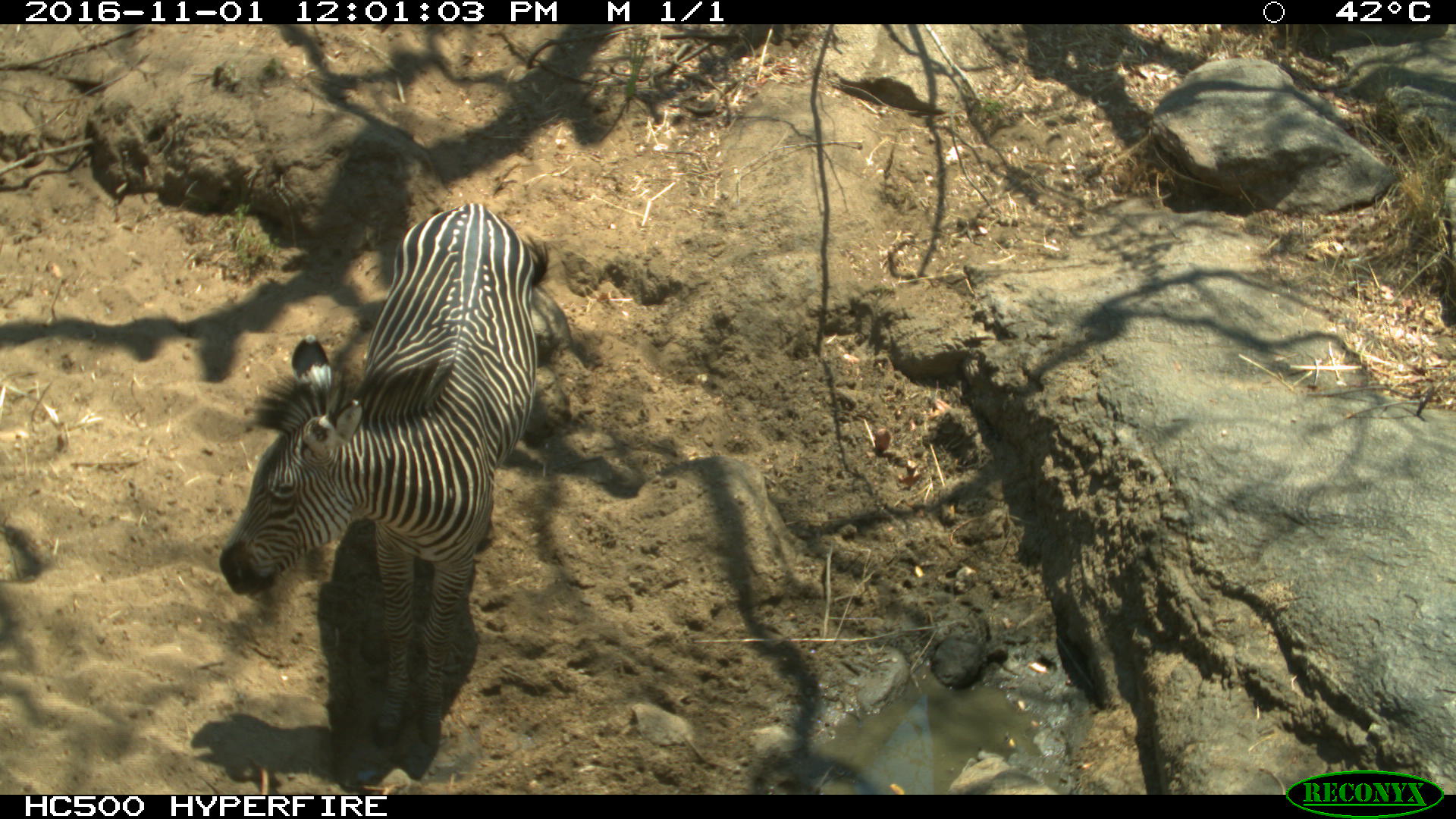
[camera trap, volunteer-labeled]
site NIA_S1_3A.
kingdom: Animalia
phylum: Chordata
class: Mammalia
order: Perissodactyla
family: Equidae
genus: Equus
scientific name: Equus quagga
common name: plains zebra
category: zebraplains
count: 1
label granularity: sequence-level